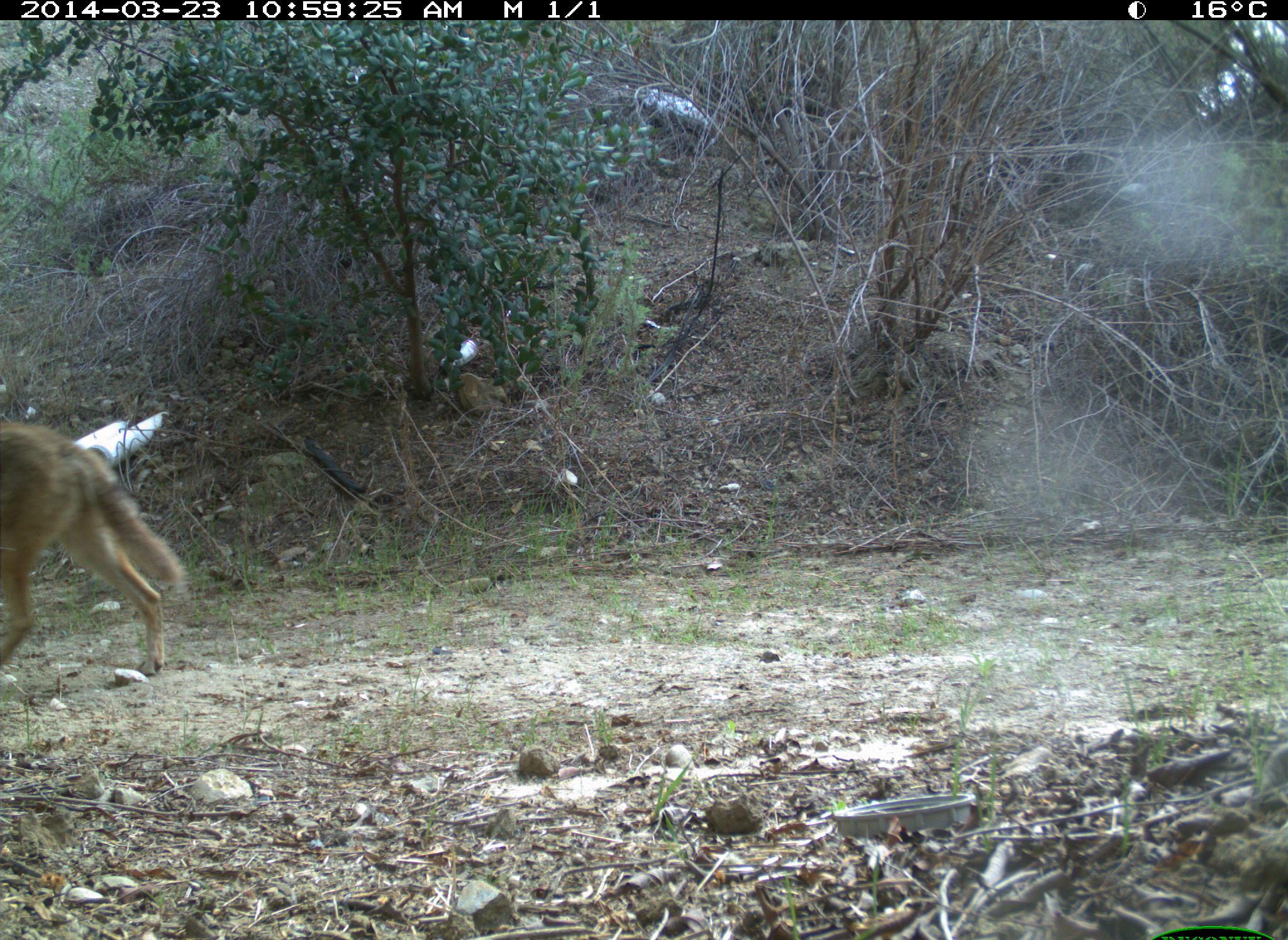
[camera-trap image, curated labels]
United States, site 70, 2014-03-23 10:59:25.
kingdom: Animalia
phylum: Chordata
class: Mammalia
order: Carnivora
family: Canidae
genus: Canis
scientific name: Canis latrans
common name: coyote